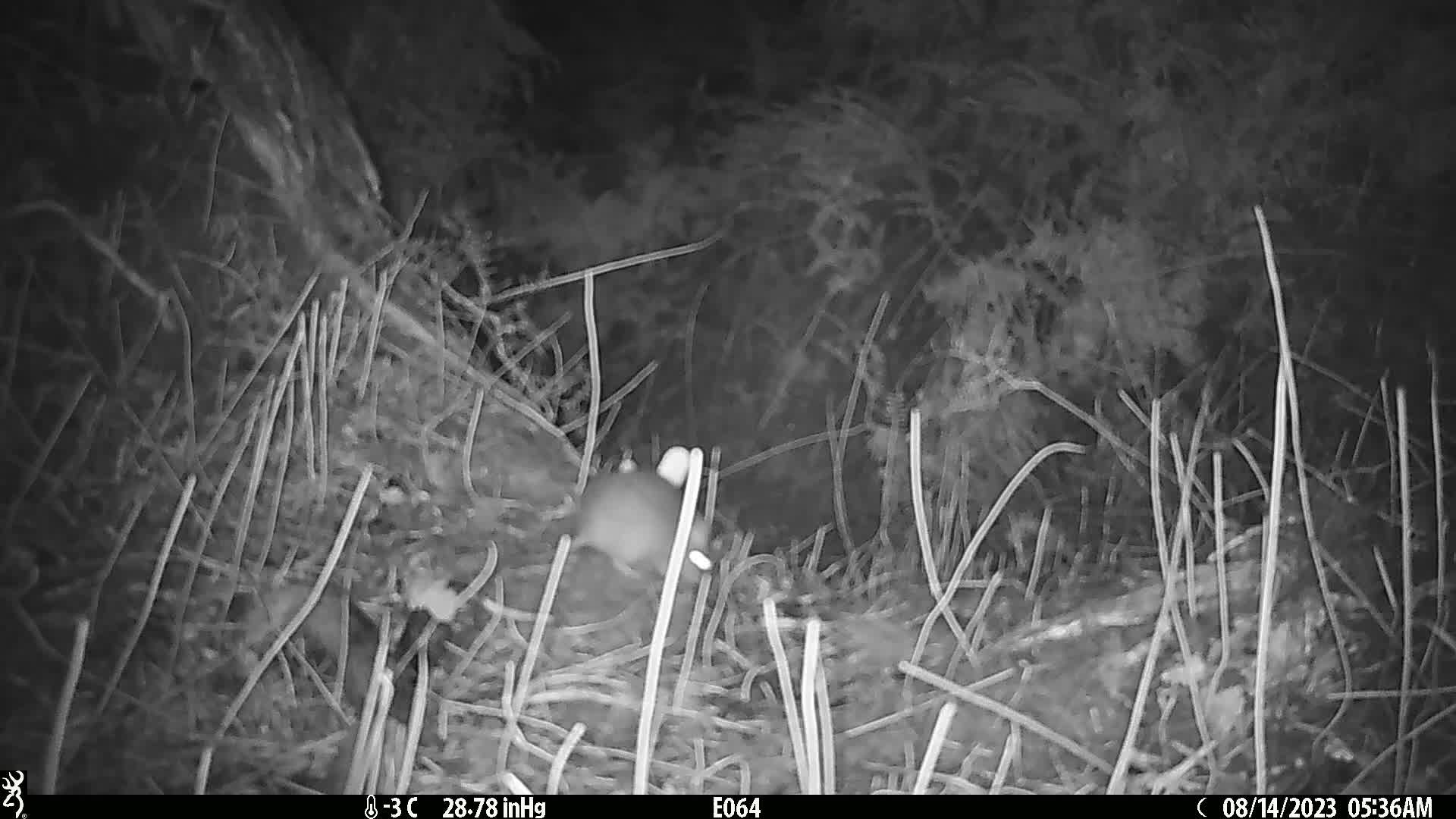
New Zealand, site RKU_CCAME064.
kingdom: Animalia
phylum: Chordata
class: Mammalia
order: Rodentia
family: Muridae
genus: Rattus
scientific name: Rattus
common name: rat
Rat (Rattus).